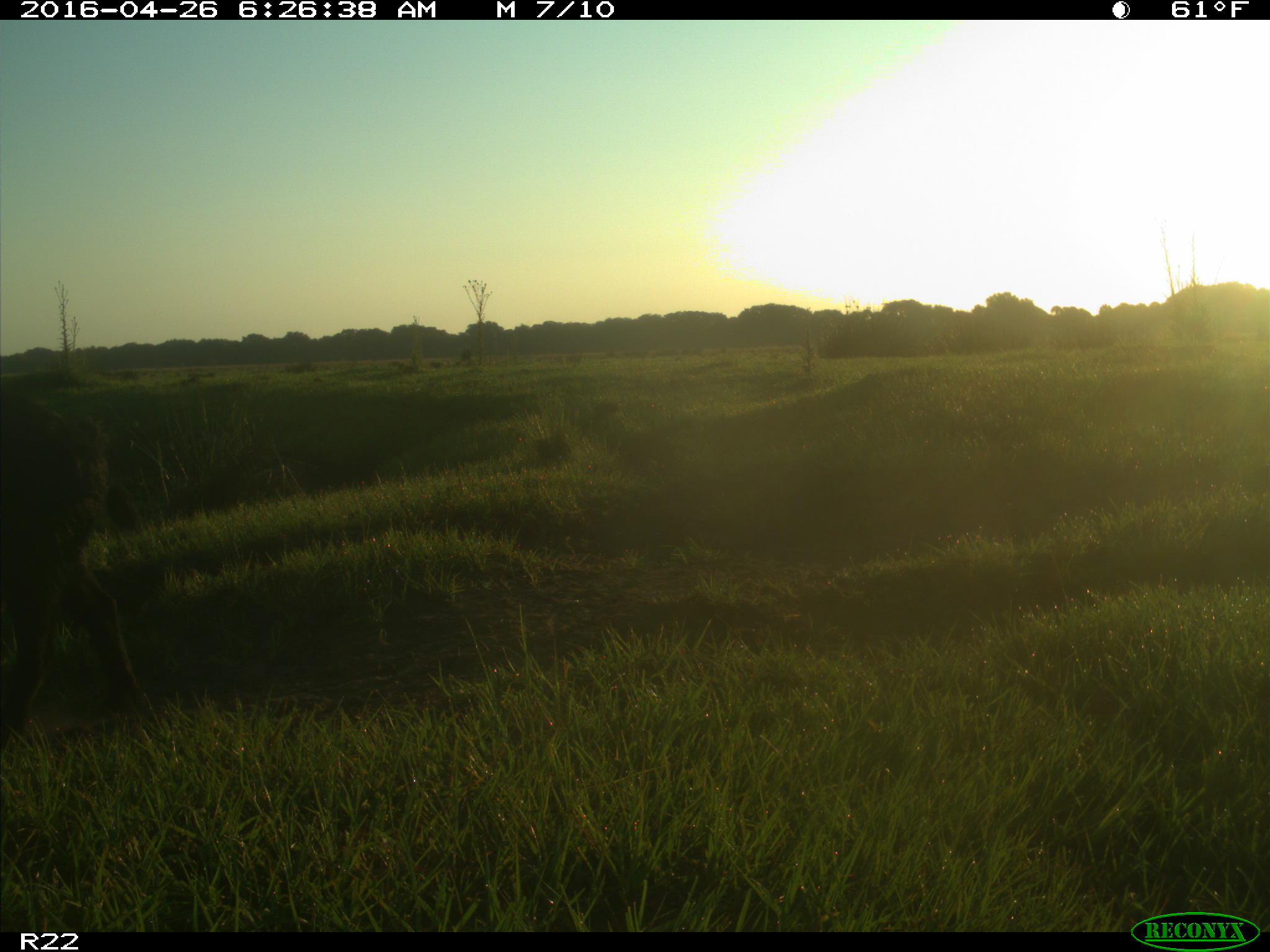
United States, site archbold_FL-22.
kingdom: Animalia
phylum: Chordata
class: Mammalia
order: Artiodactyla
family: Suidae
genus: Sus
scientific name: Sus scrofa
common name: wild boar